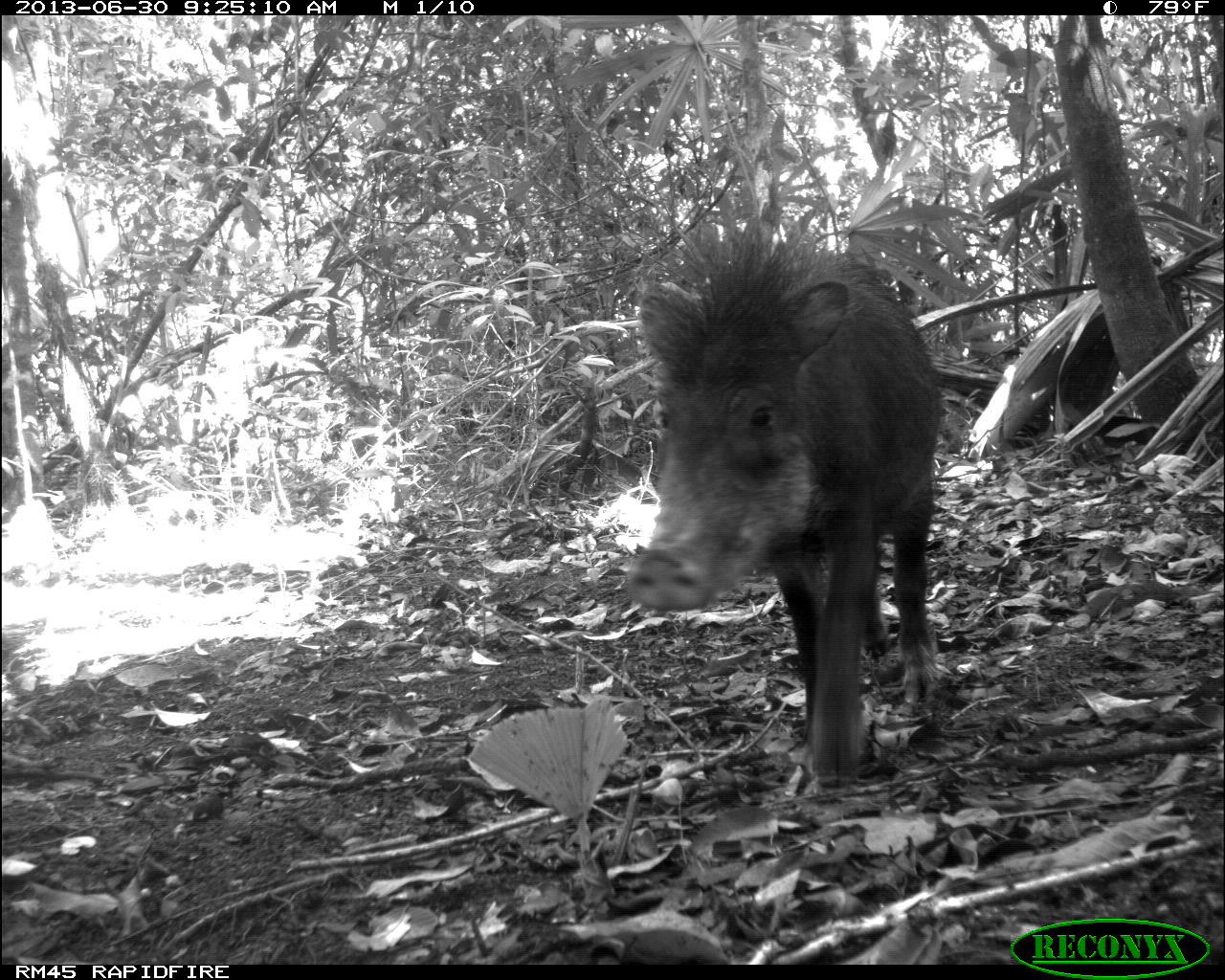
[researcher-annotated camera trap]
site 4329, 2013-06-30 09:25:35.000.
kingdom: Animalia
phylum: Chordata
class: Mammalia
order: Artiodactyla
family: Tayassuidae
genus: Tayassu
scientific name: Tayassu pecari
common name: white-lipped peccary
Tayassu pecari (white-lipped peccary), count 4.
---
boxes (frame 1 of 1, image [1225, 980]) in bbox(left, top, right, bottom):
tayassu pecari: bbox(623, 216, 942, 780)